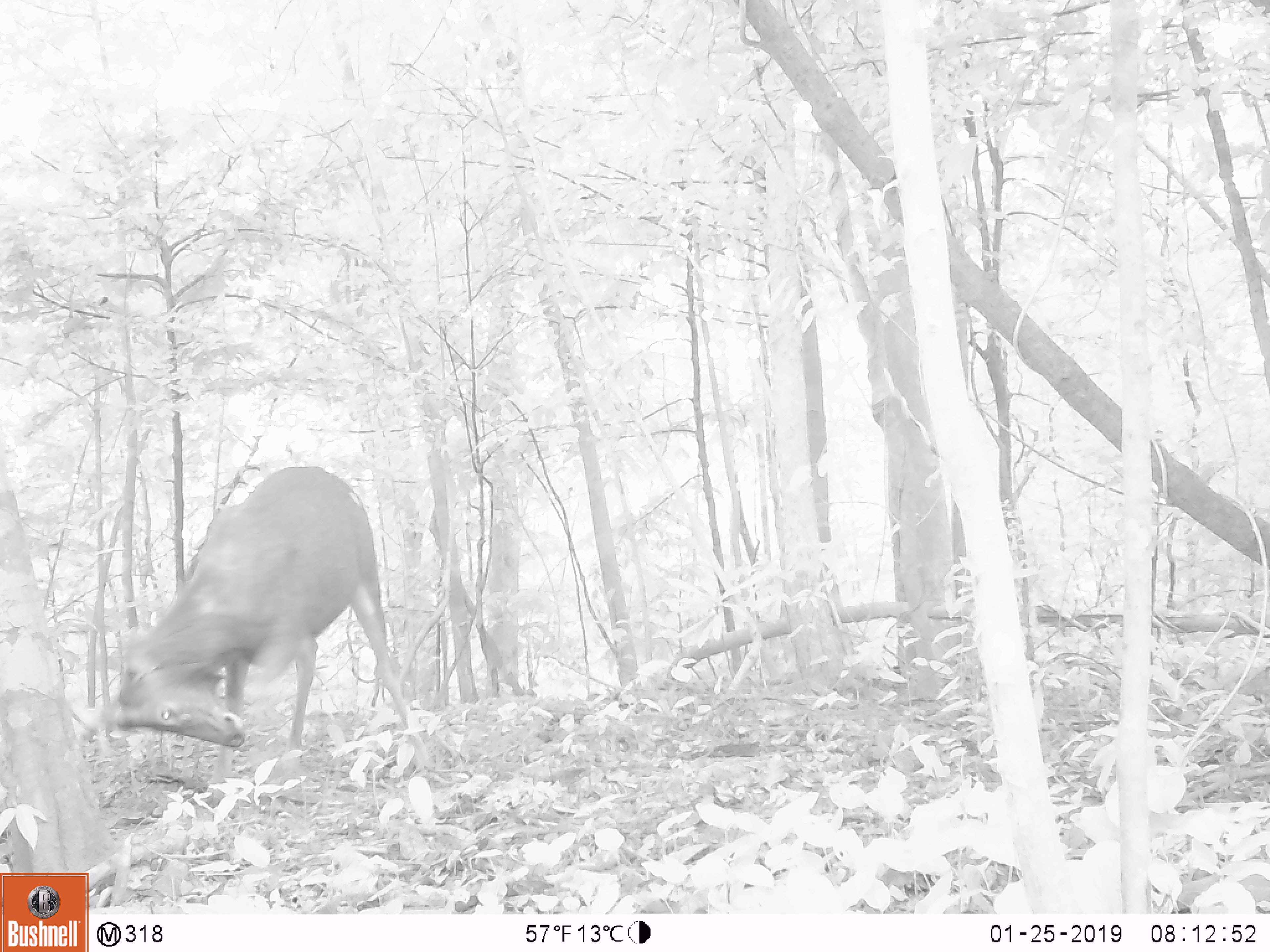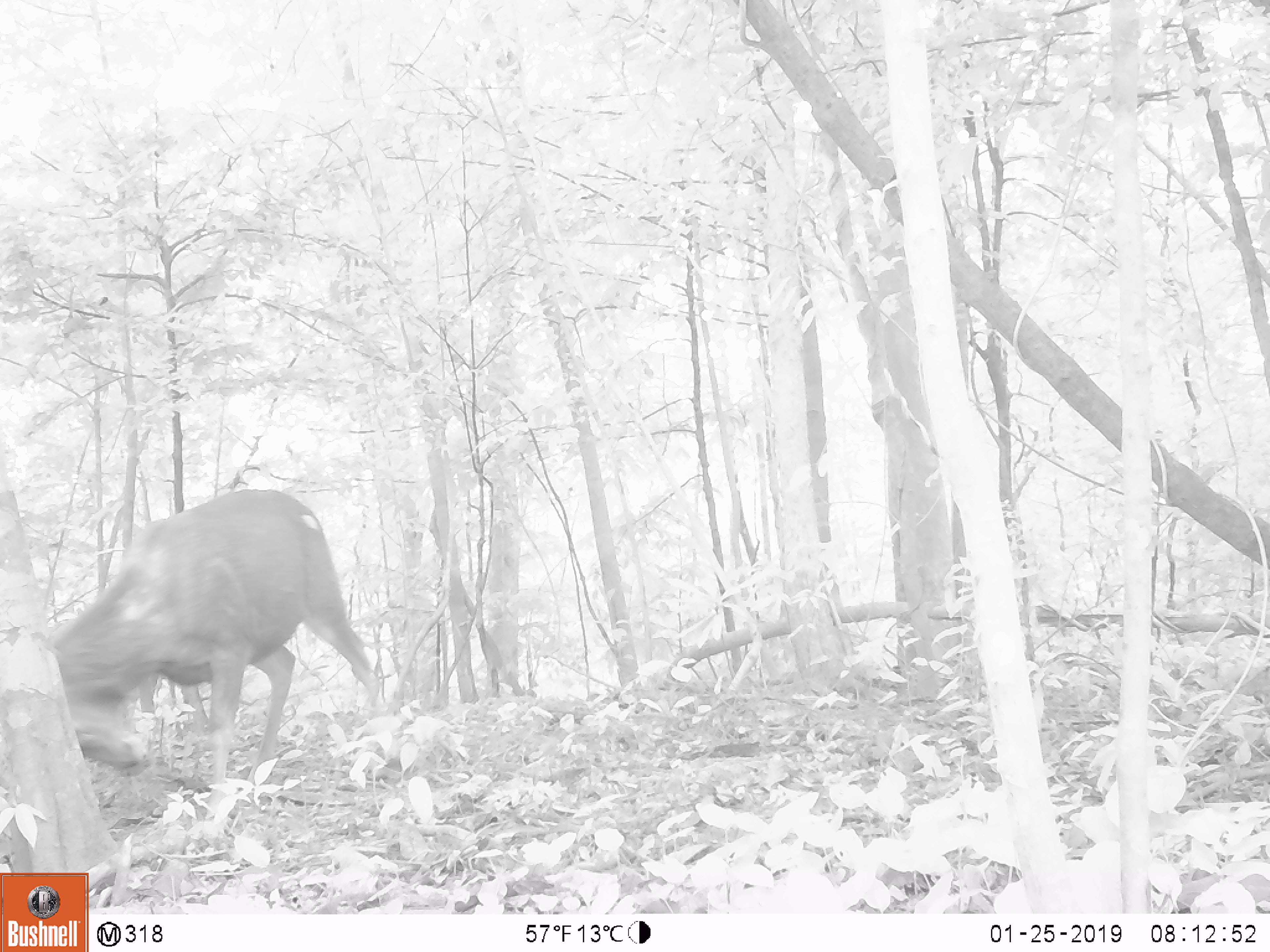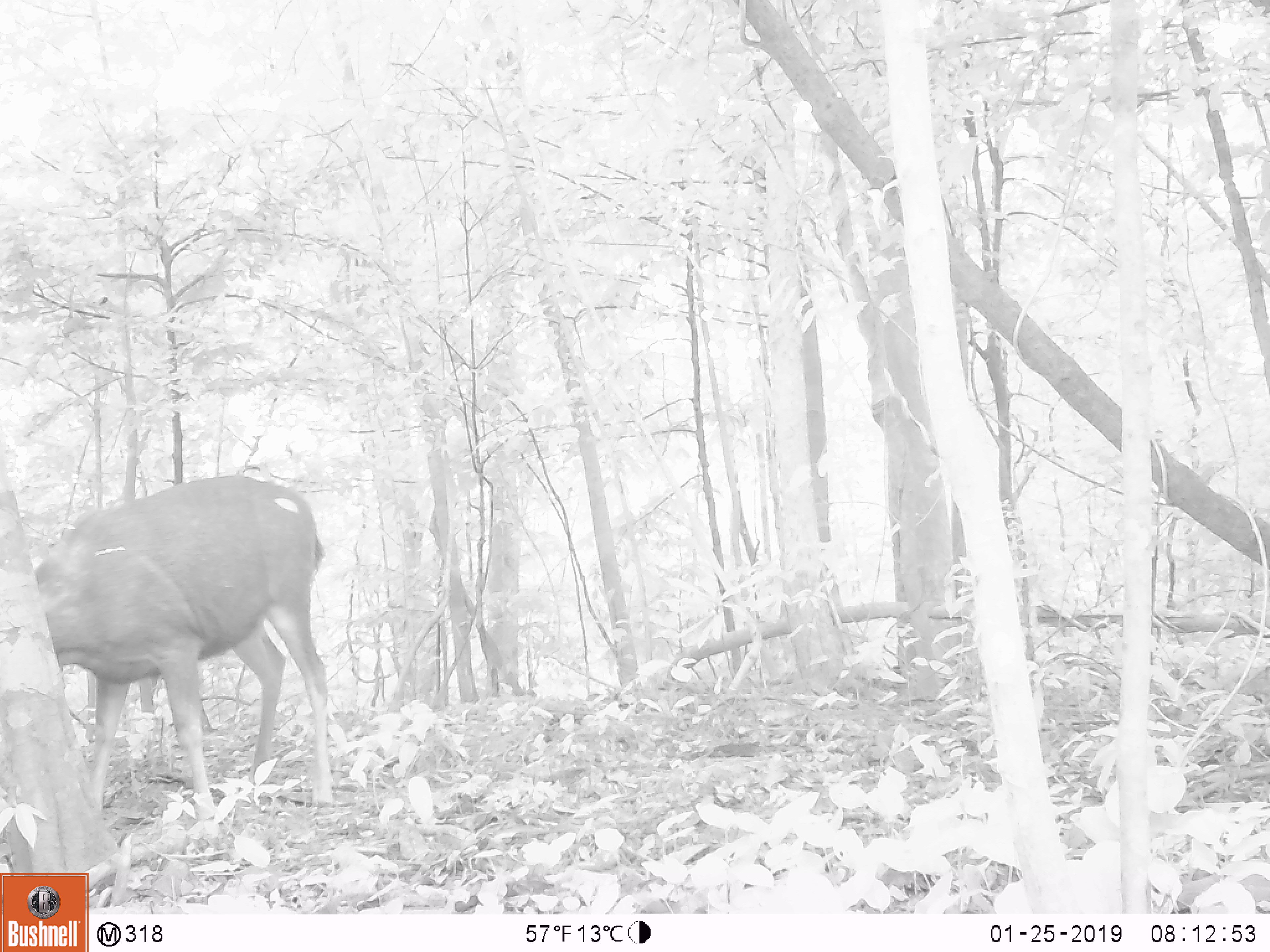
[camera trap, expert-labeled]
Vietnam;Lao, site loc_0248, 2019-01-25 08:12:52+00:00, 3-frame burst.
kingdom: Animalia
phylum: Chordata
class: Mammalia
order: Artiodactyla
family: Cervidae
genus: Rusa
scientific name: Rusa unicolor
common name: sambar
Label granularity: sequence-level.